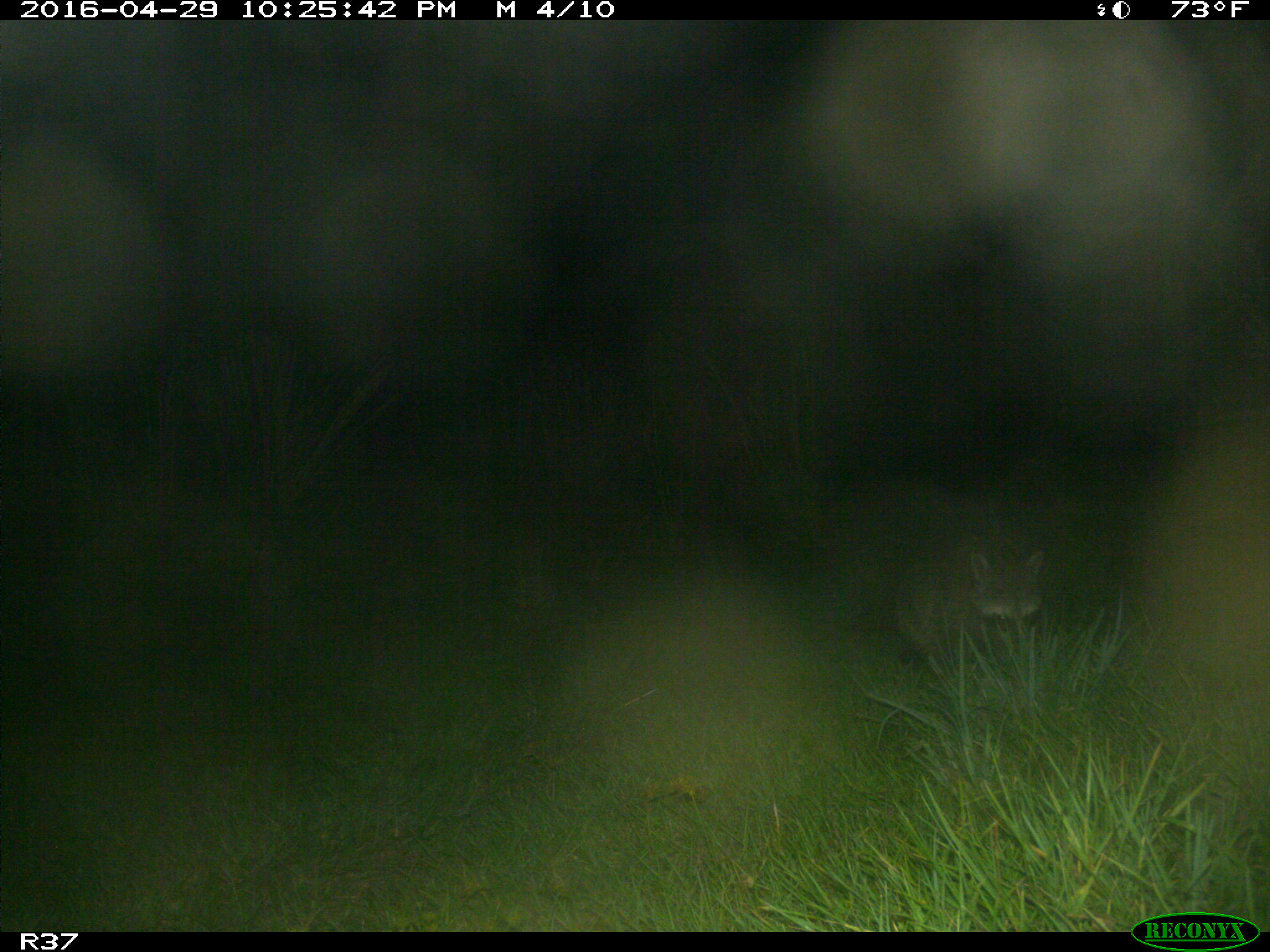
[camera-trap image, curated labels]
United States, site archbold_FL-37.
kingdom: Animalia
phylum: Chordata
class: Mammalia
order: Carnivora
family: Procyonidae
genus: Procyon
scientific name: Procyon lotor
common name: common raccoon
Procyon lotor (common raccoon).